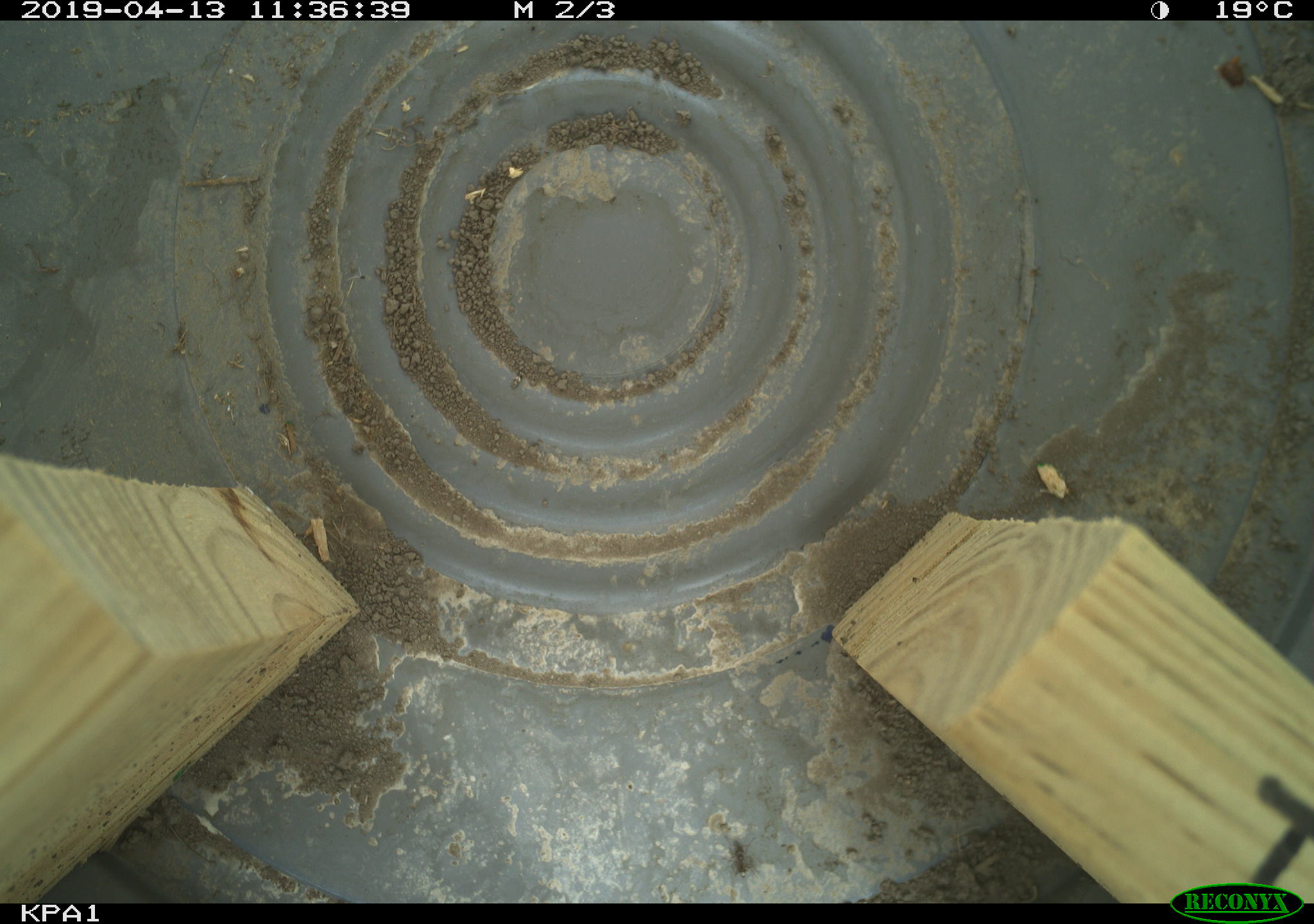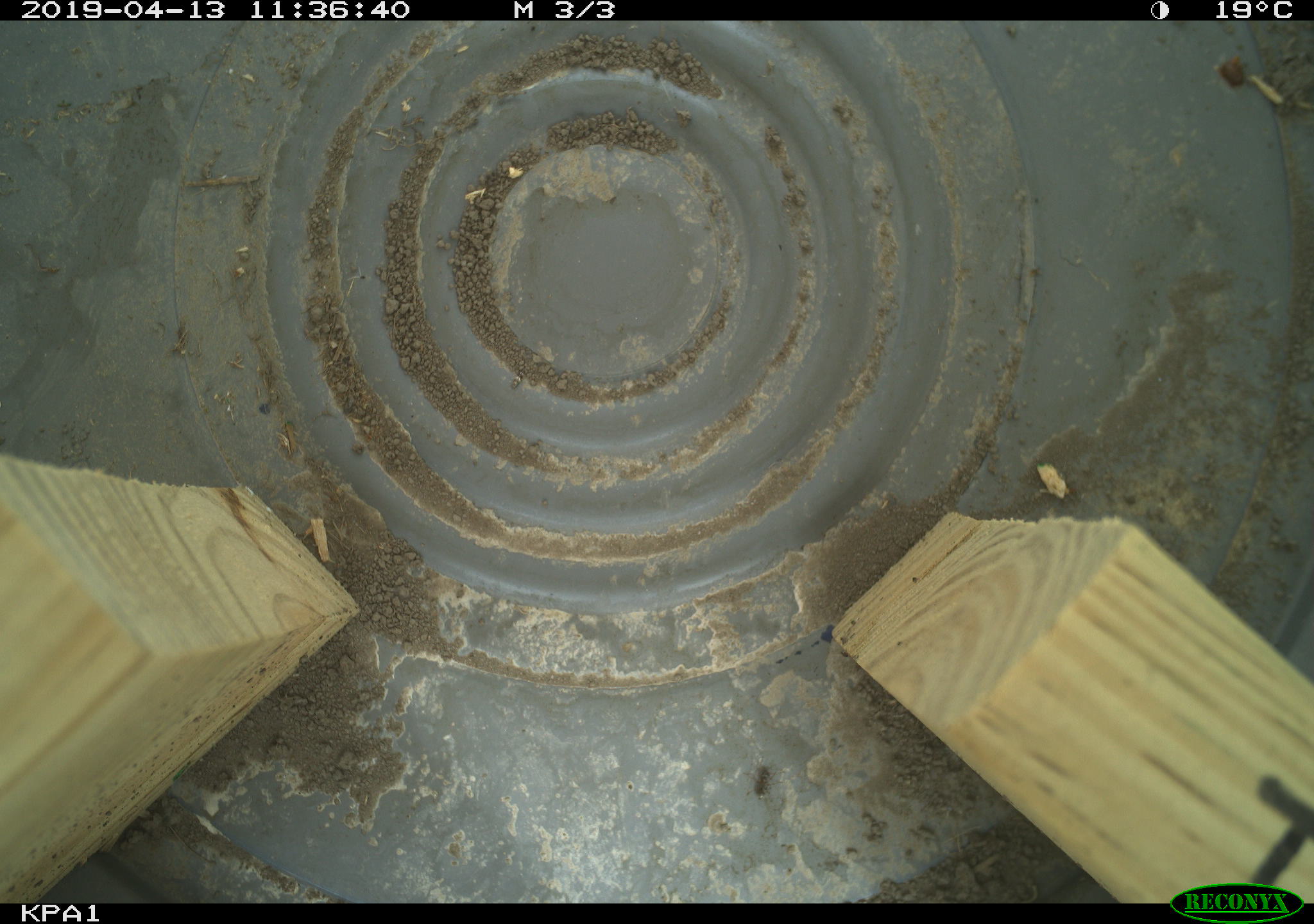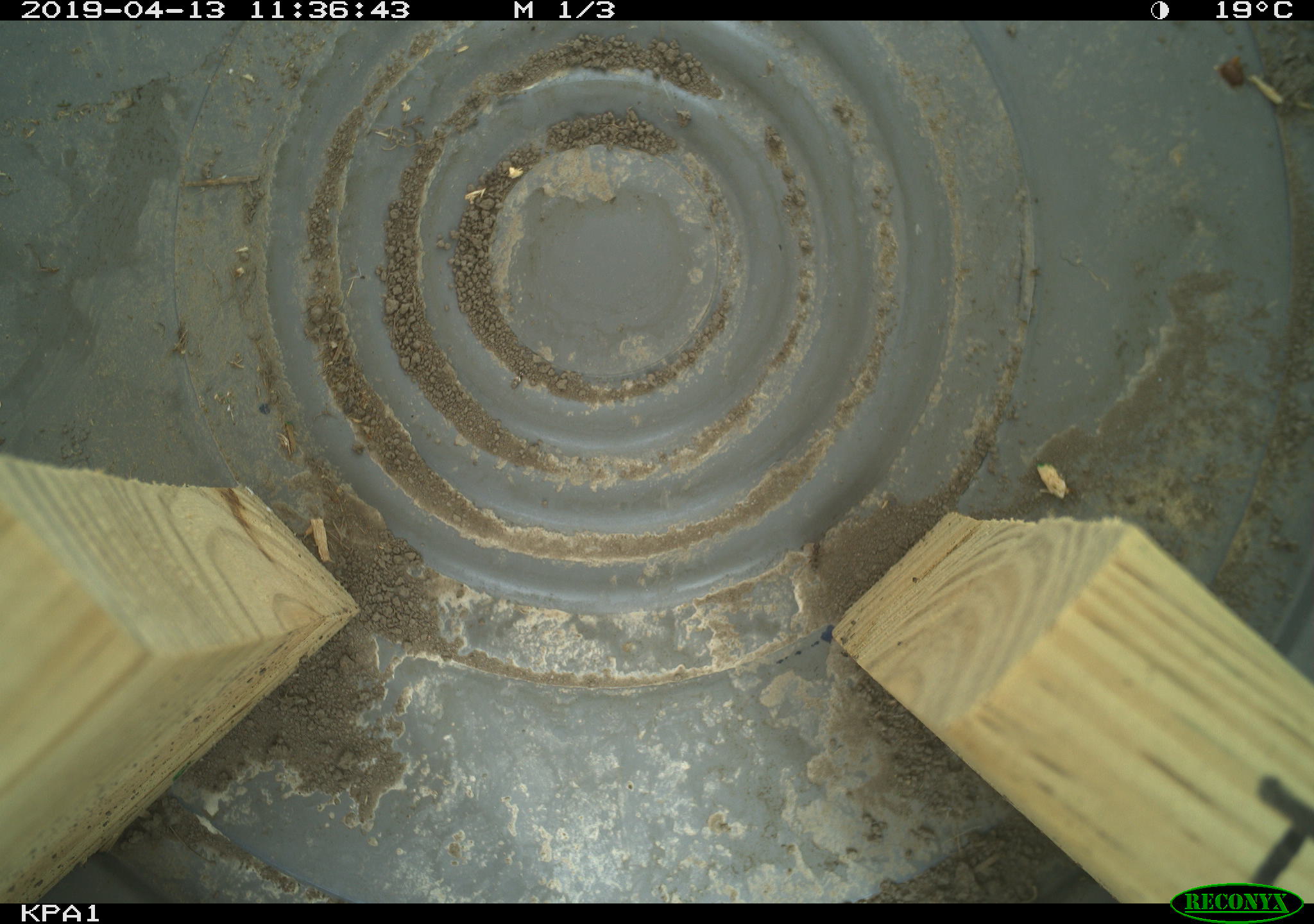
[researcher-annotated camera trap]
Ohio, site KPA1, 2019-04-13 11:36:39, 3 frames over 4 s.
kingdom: Animalia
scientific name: Animalia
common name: animal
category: invertebrate